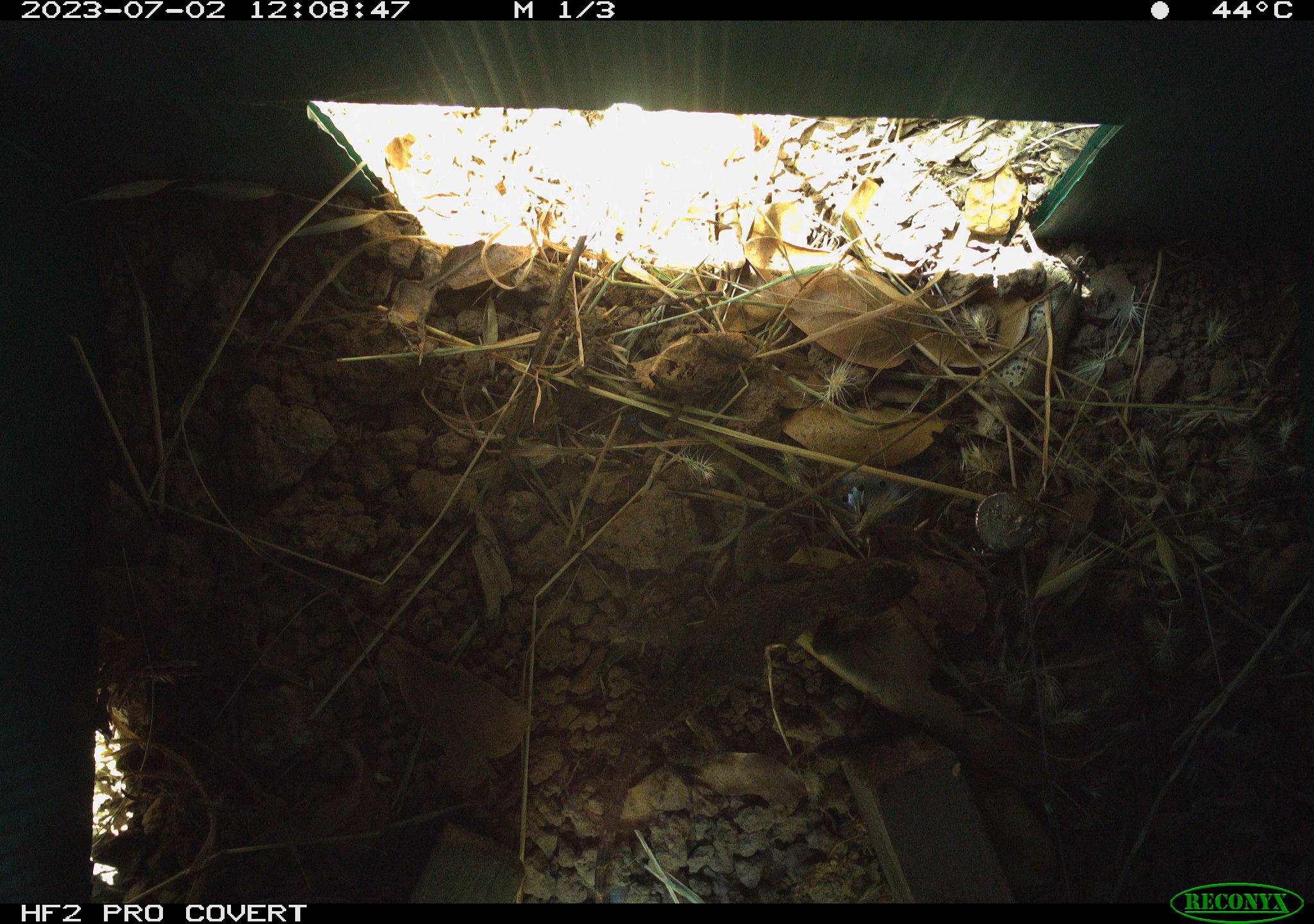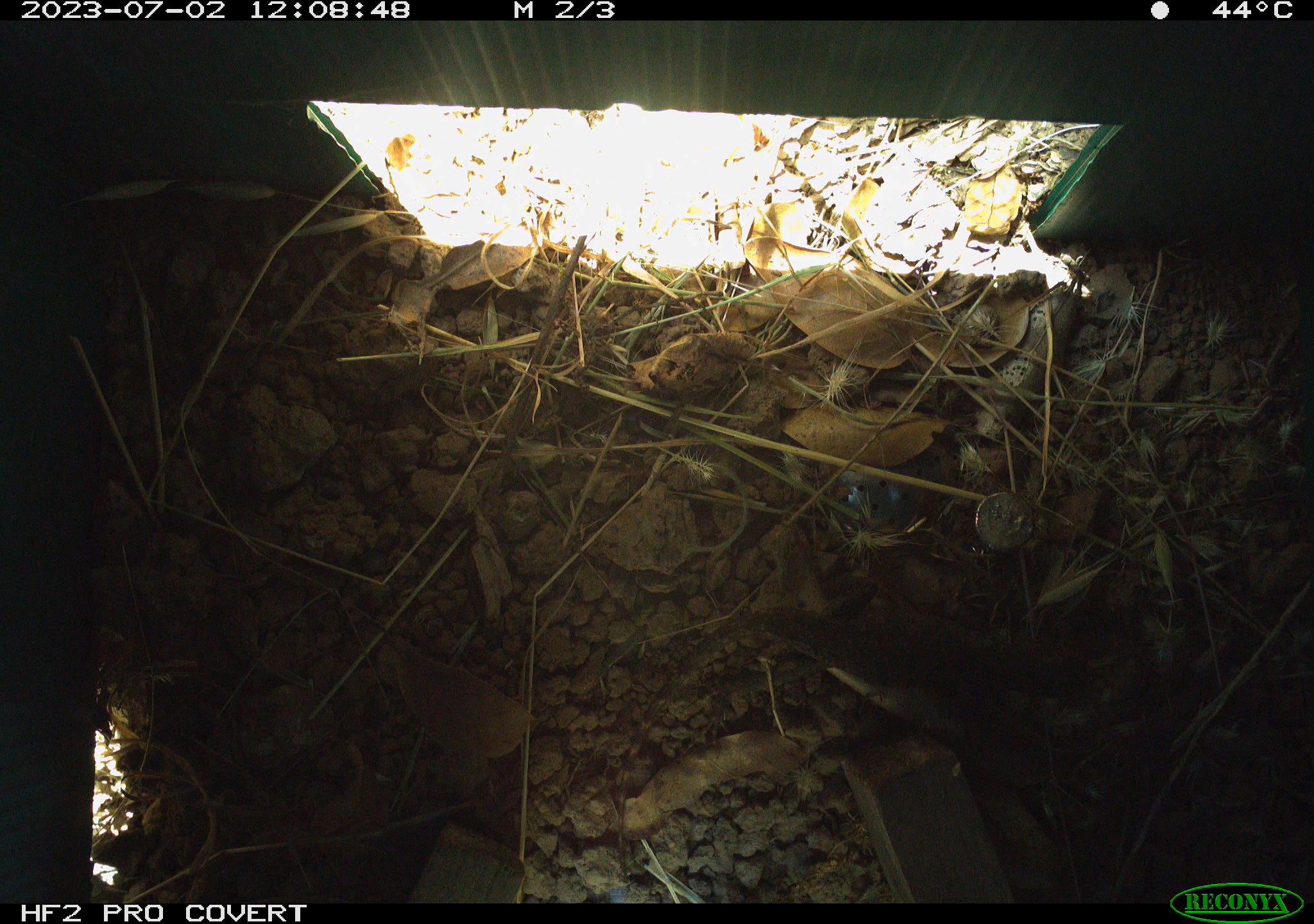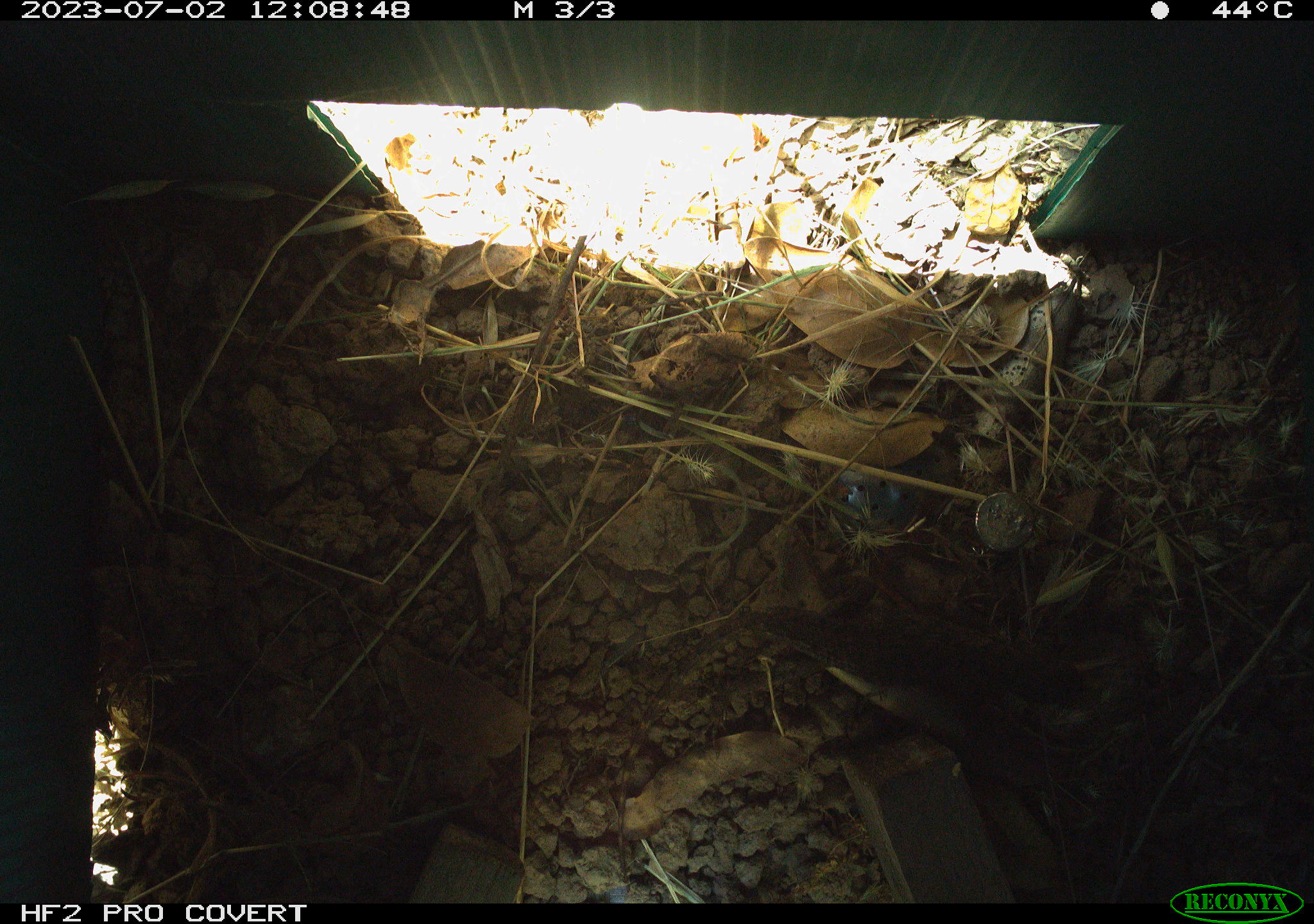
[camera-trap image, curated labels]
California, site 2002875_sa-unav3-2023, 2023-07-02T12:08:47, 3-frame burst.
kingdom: Animalia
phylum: Chordata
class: Reptilia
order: Squamata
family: Phrynosomatidae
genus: Sceloporus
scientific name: Sceloporus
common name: spiny lizards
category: sceloporus species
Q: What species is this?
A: Sceloporus species (spiny lizards) (Sceloporus).